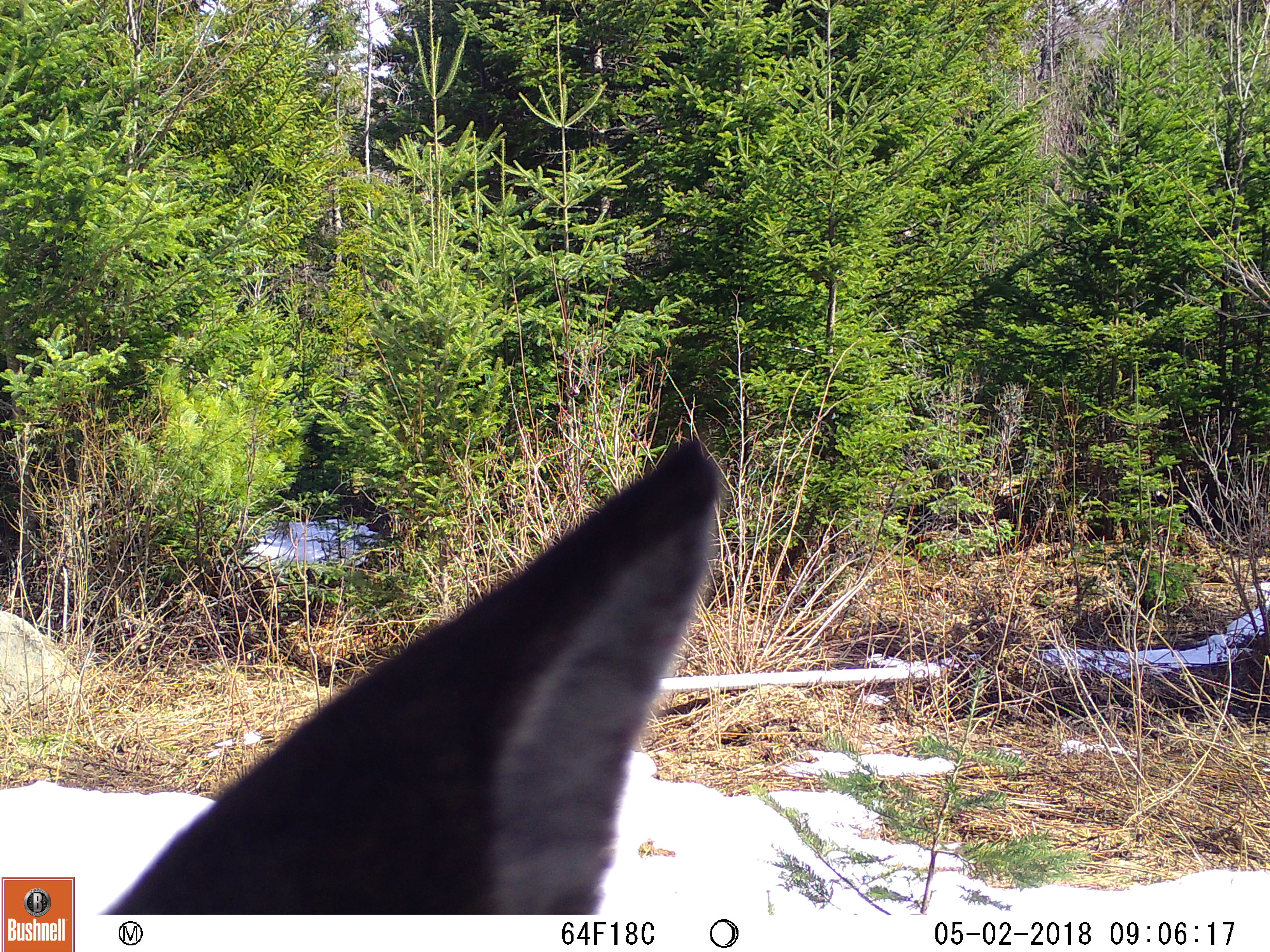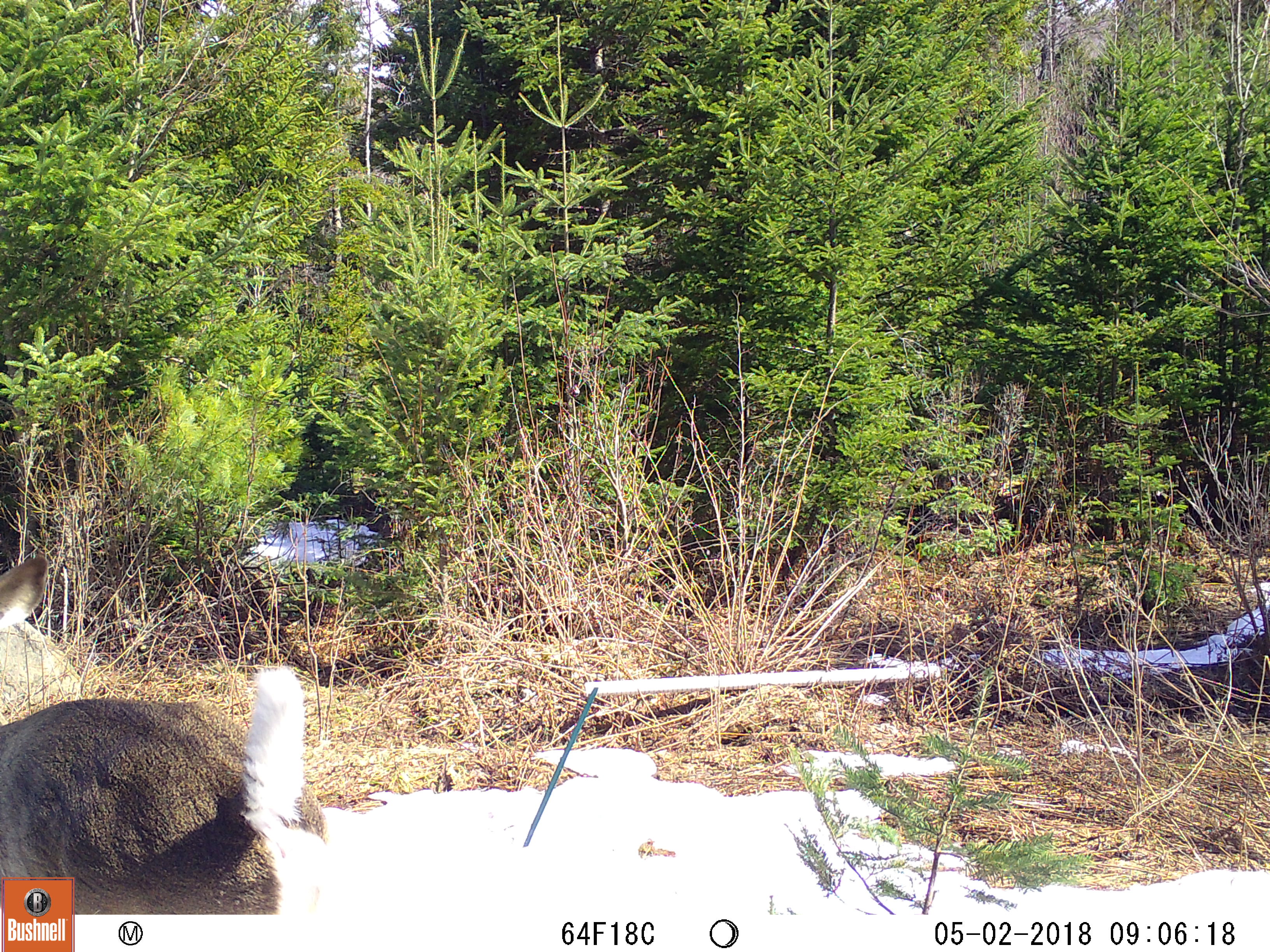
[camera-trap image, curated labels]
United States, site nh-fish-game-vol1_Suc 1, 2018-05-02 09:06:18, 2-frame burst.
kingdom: Animalia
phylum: Chordata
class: Mammalia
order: Artiodactyla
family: Cervidae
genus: Odocoileus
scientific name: Odocoileus virginianus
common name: white-tailed deer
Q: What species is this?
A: White-tailed deer (Odocoileus virginianus).